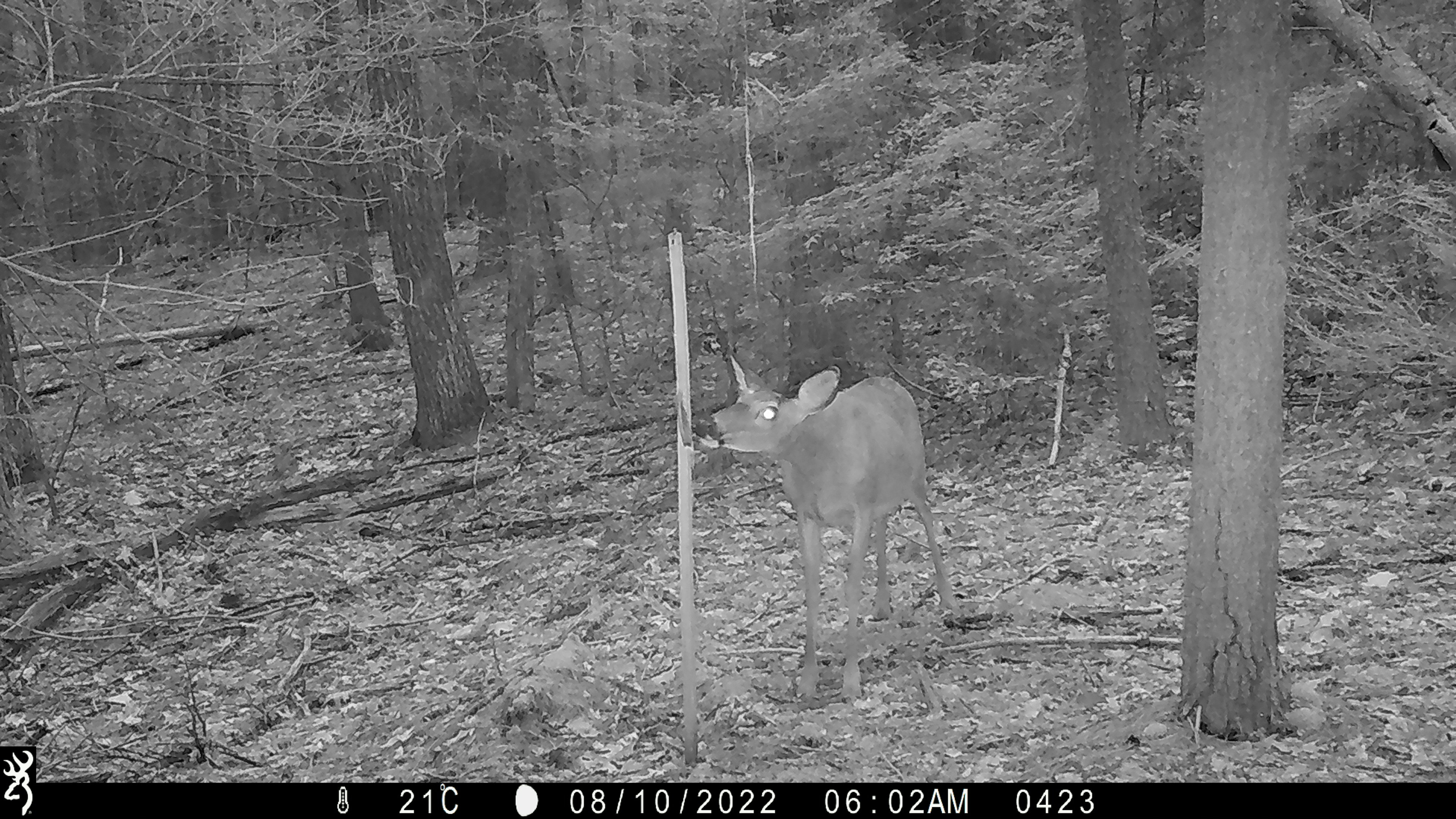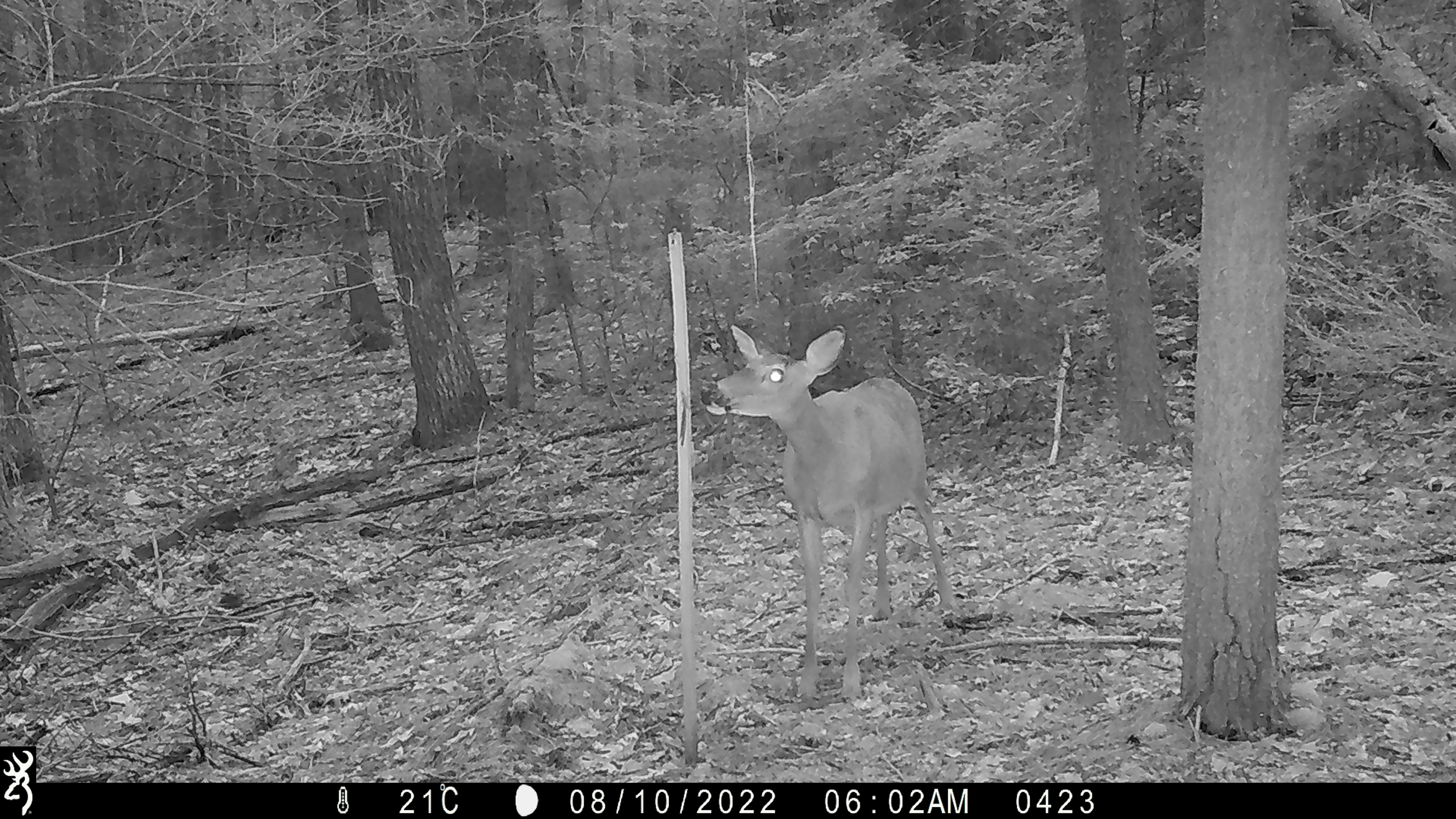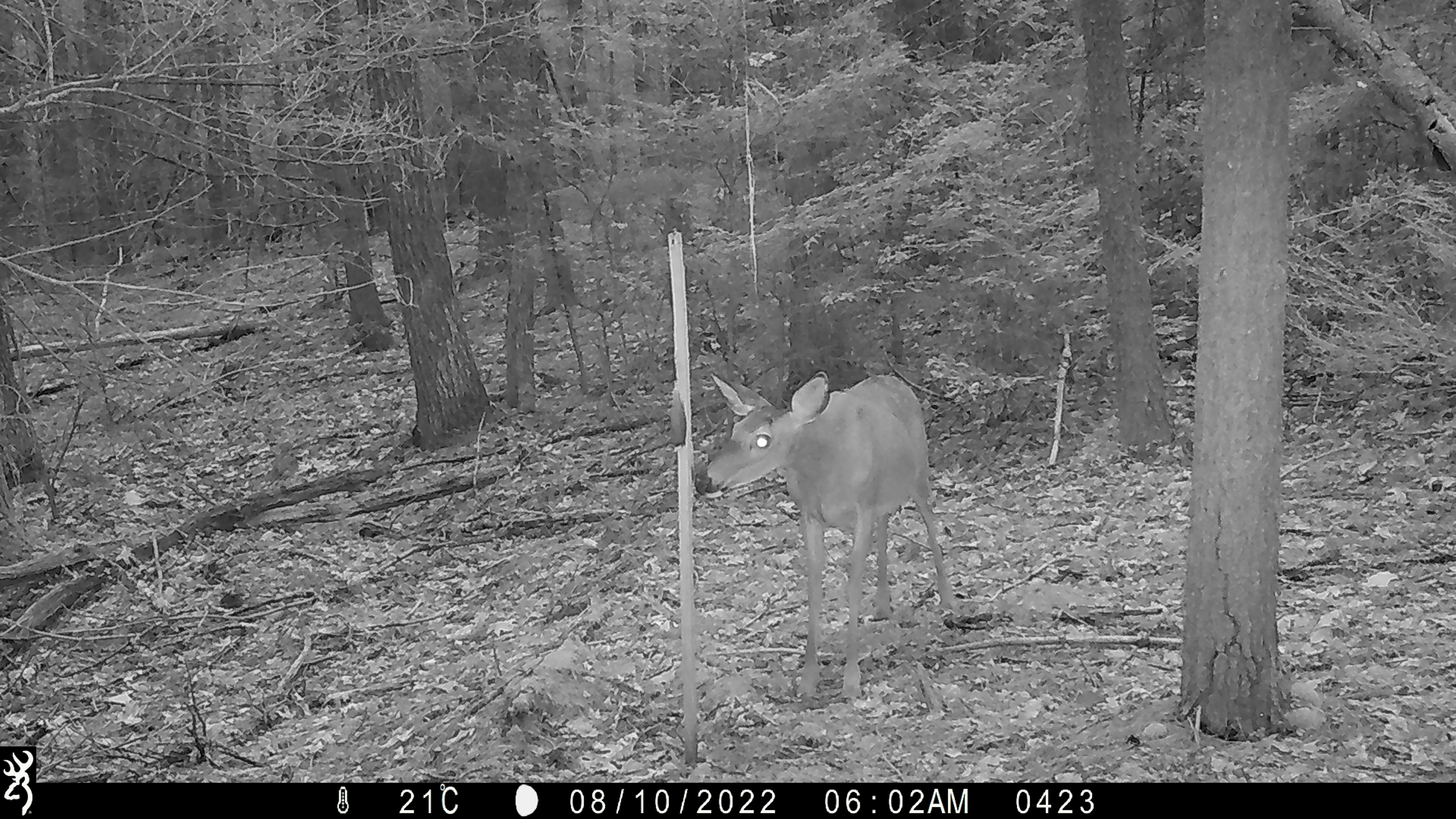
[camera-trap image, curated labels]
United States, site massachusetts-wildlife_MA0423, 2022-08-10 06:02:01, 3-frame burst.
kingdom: Animalia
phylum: Chordata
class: Mammalia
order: Artiodactyla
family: Cervidae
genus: Odocoileus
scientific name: Odocoileus virginianus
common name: white-tailed deer